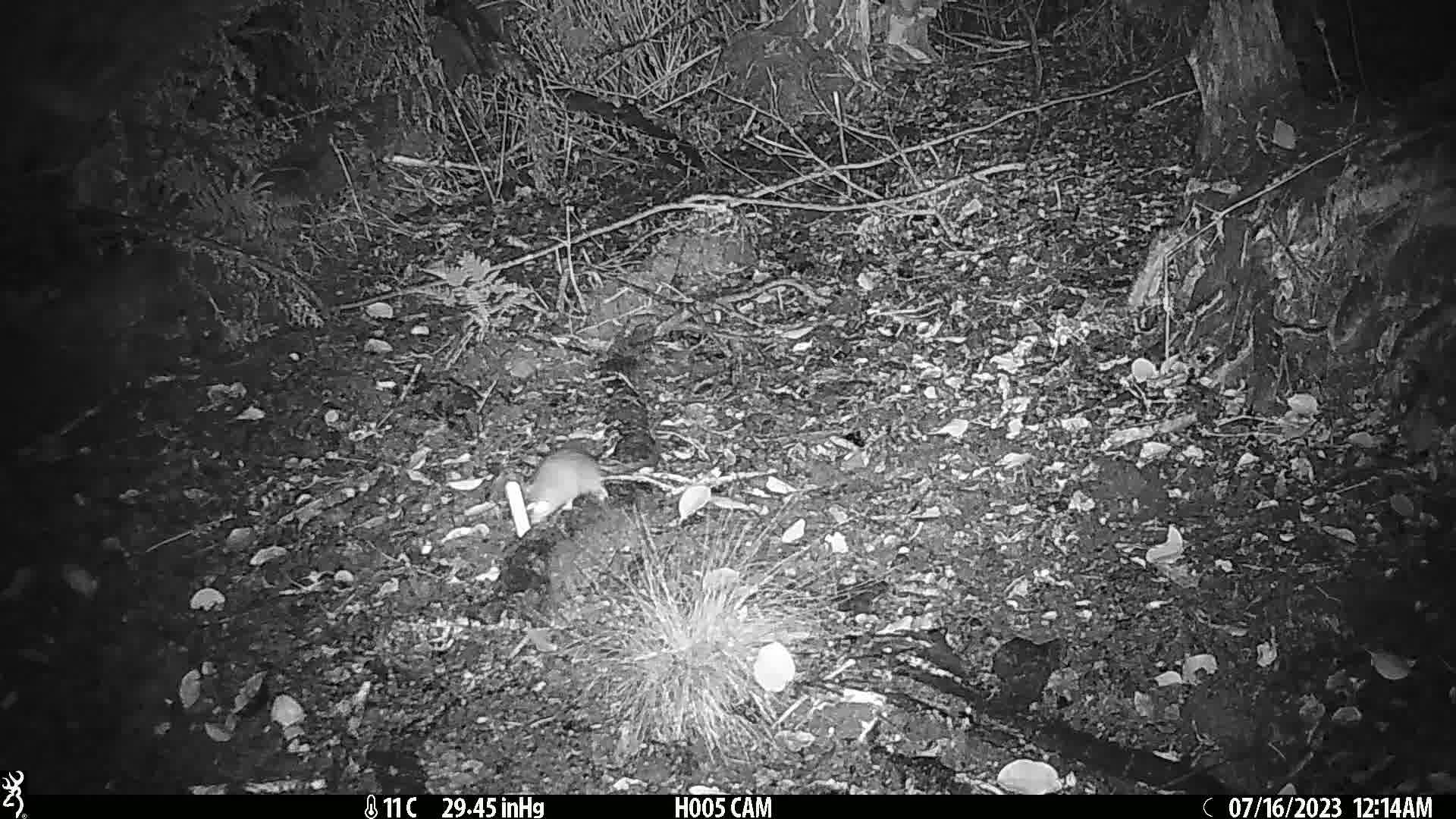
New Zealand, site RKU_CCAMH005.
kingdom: Animalia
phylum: Chordata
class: Mammalia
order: Rodentia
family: Muridae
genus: Rattus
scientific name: Rattus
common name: rat